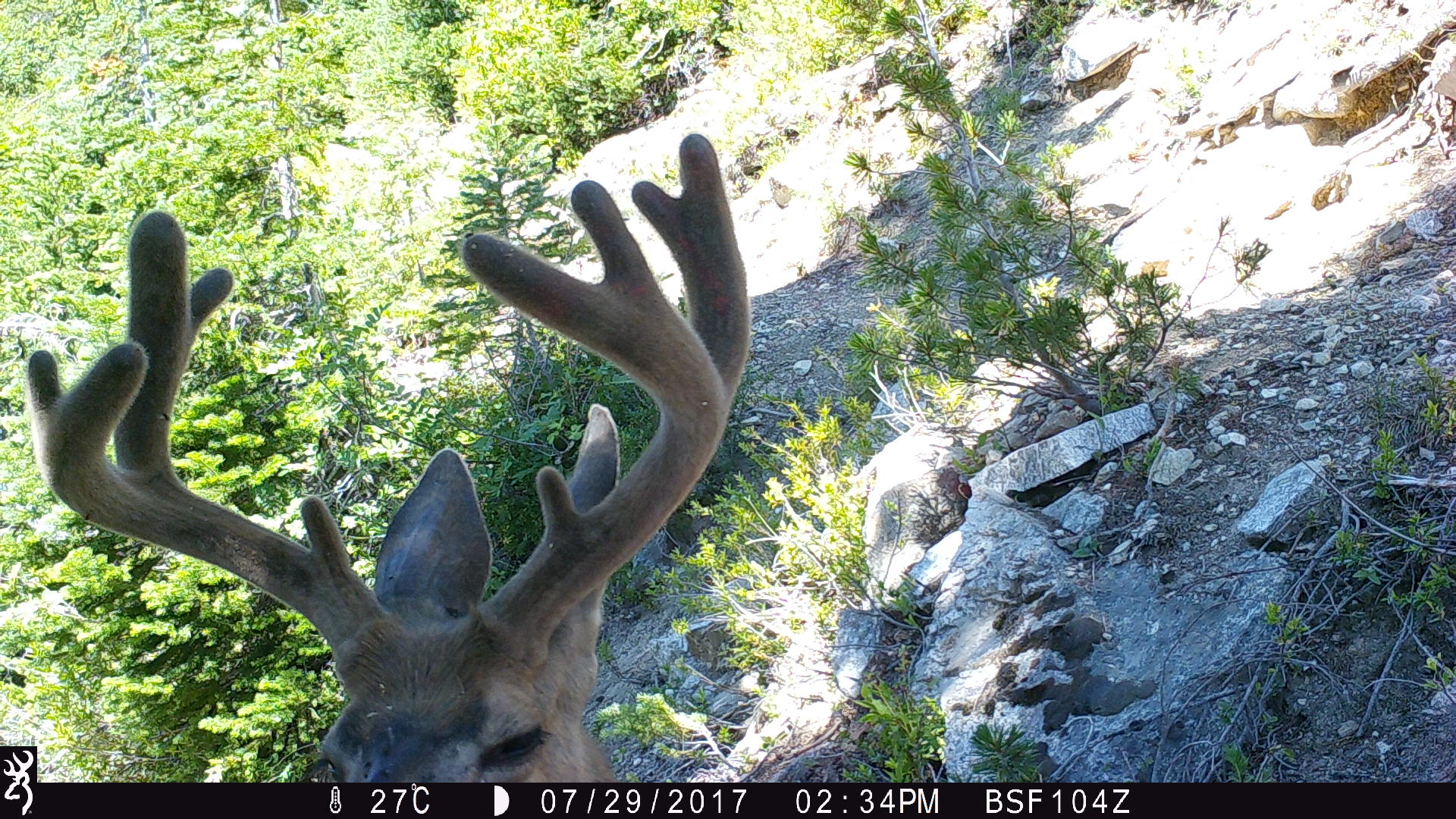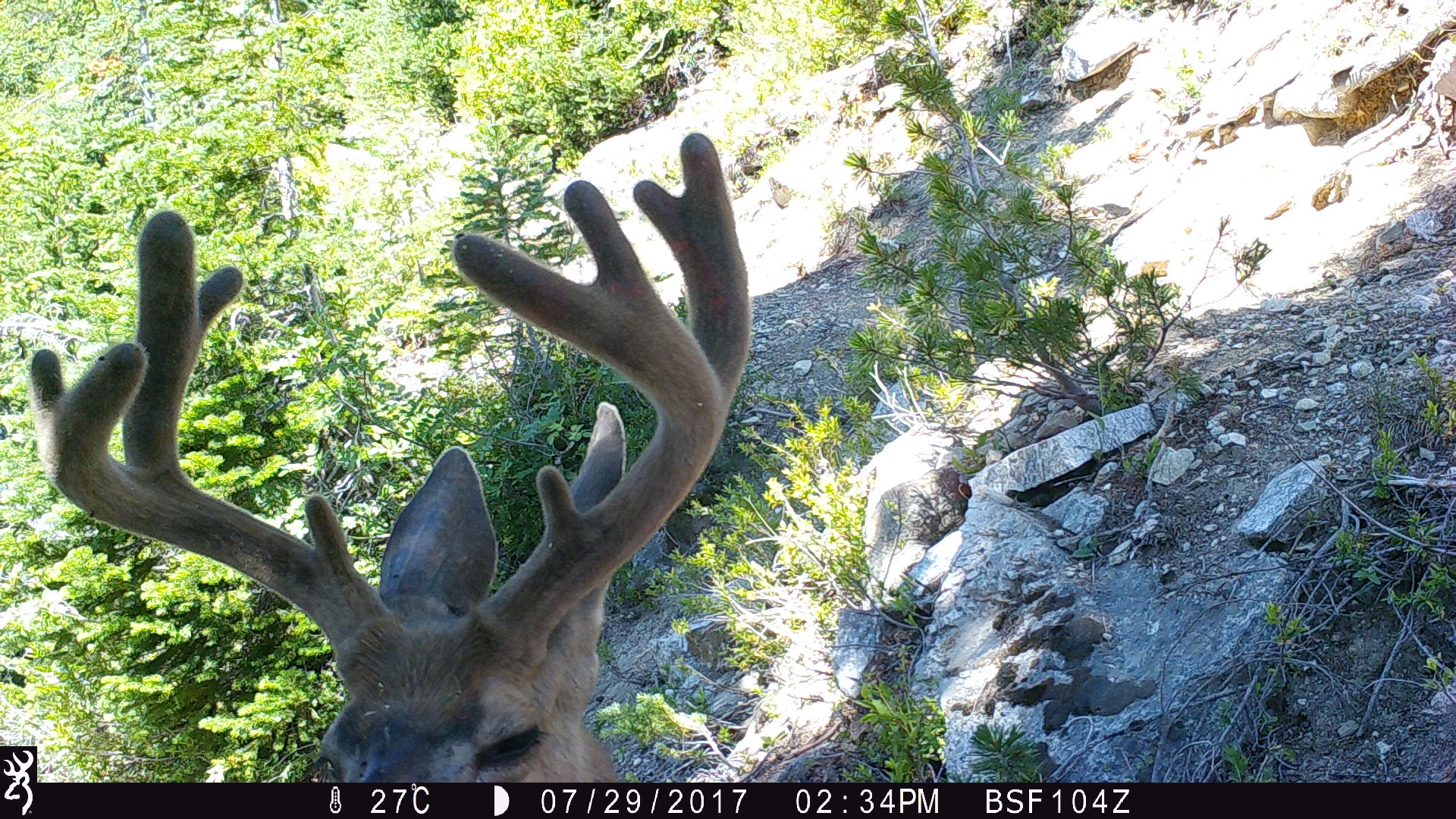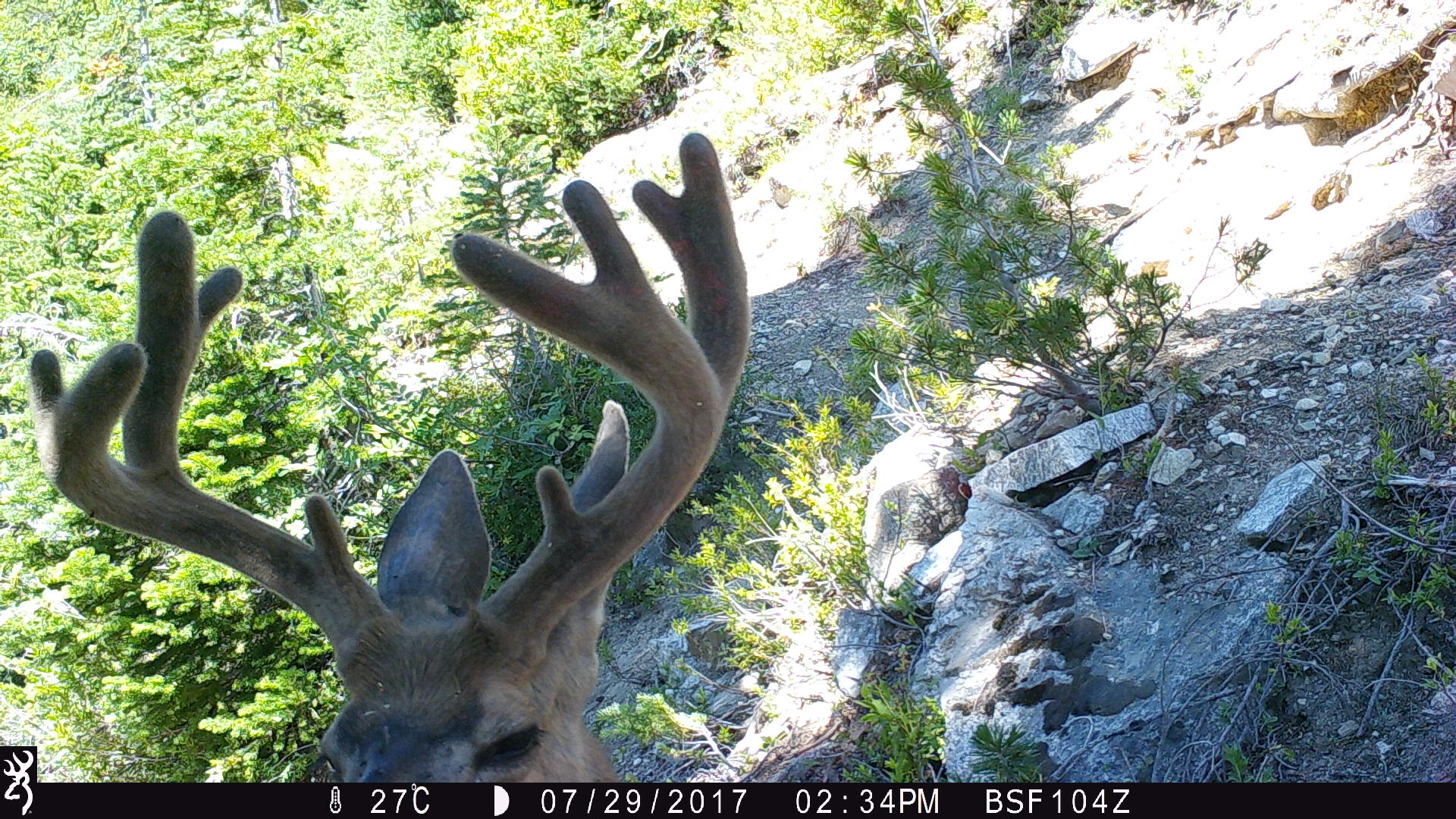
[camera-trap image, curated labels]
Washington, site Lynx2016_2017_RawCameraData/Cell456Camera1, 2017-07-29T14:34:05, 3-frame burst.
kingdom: Animalia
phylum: Chordata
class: Mammalia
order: Artiodactyla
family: Cervidae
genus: Odocoileus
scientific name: Odocoileus hemionus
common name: mule deer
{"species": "Odocoileus hemionus (mule deer)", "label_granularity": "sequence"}